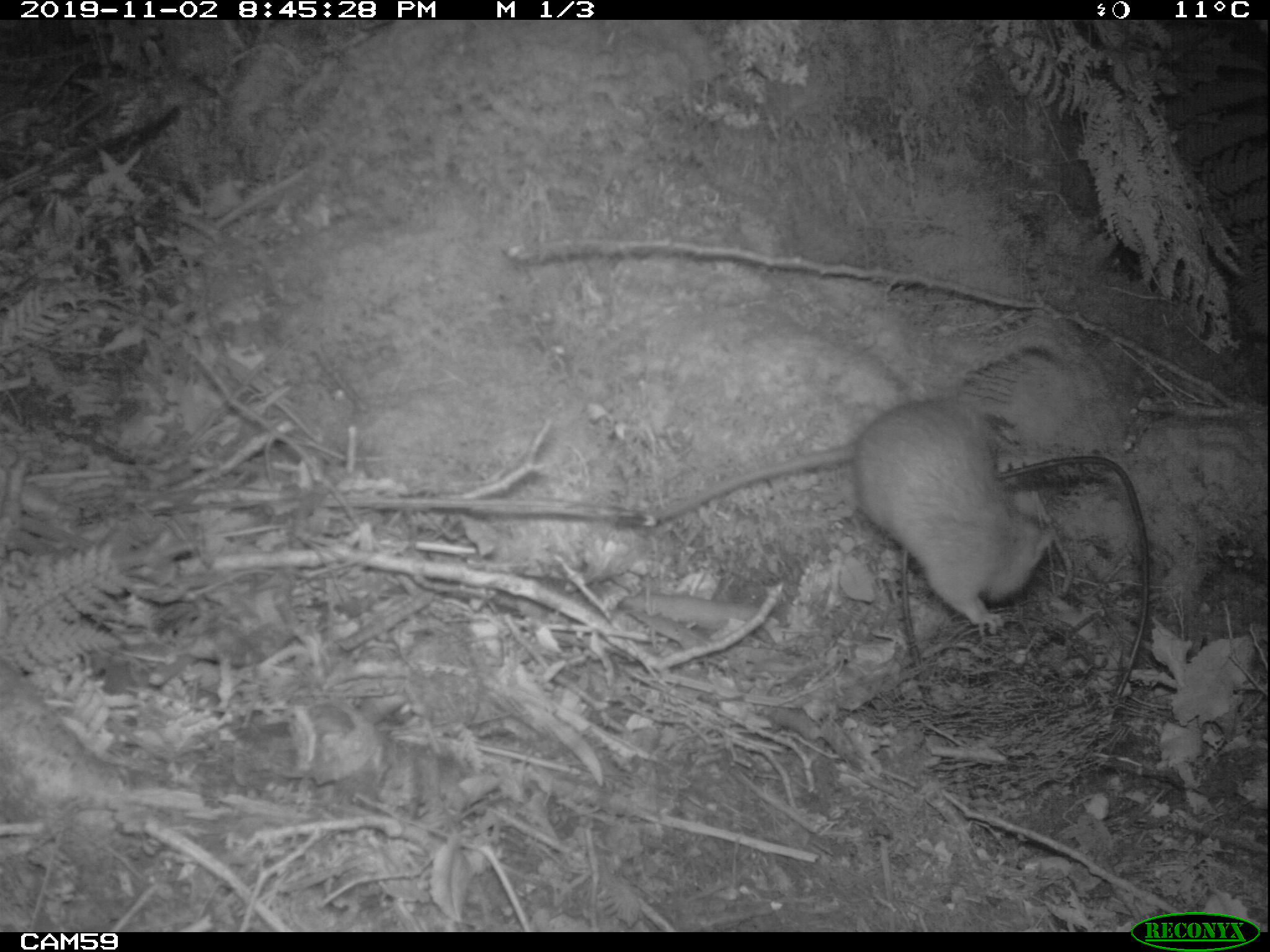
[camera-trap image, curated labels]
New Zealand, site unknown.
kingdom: Animalia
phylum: Chordata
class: Mammalia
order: Rodentia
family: Muridae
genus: Rattus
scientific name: Rattus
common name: rat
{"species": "rat (Rattus)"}